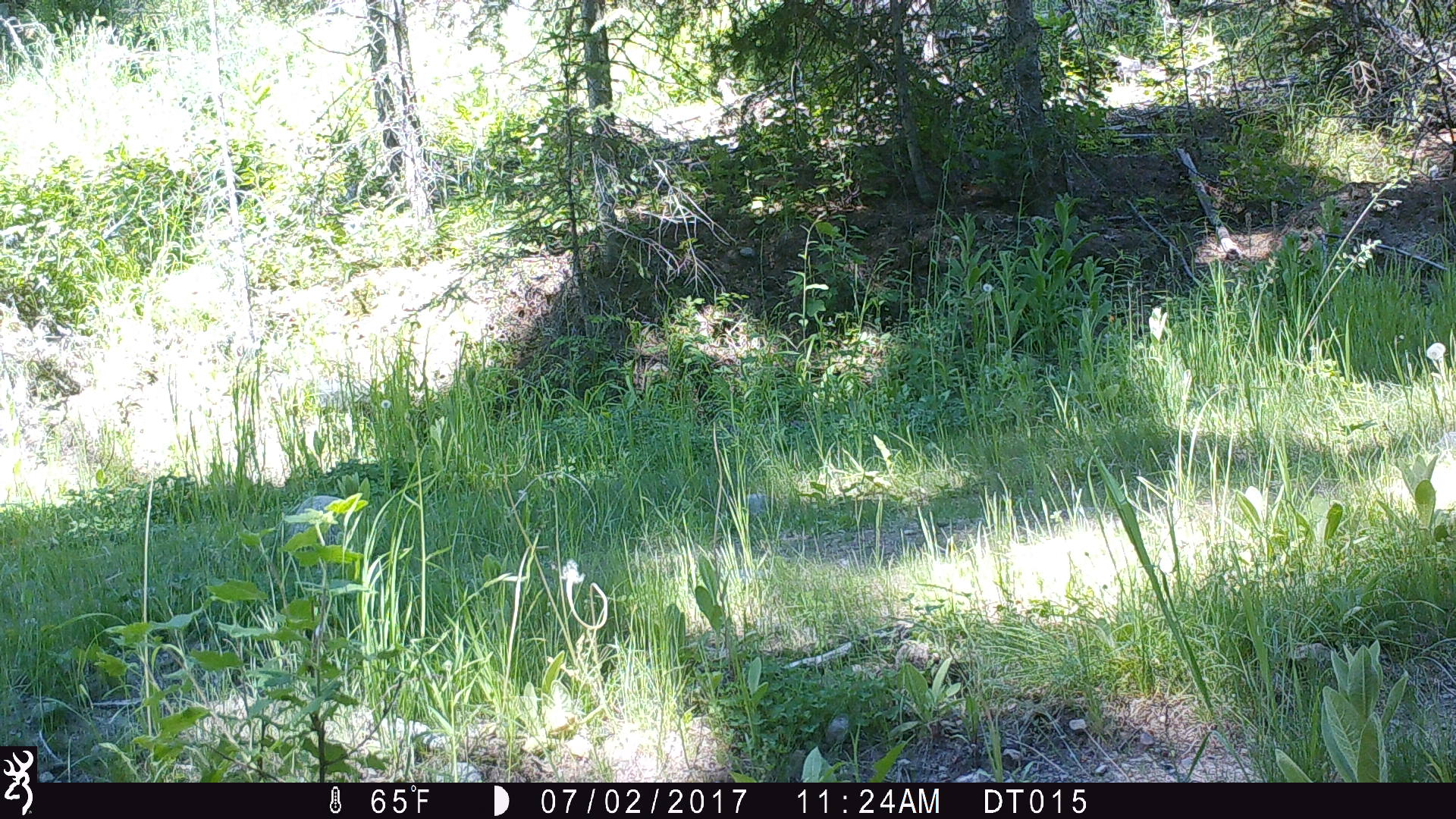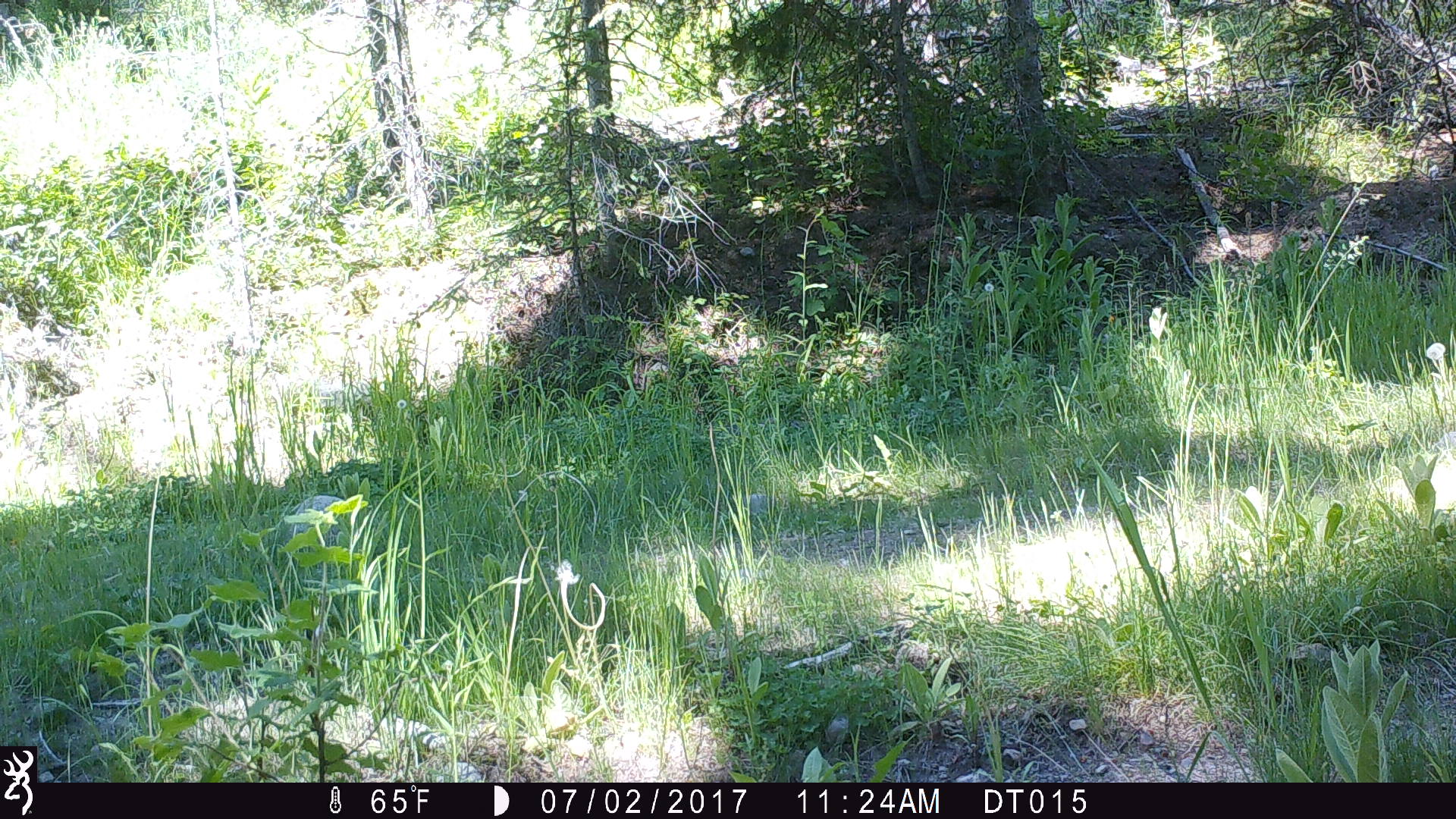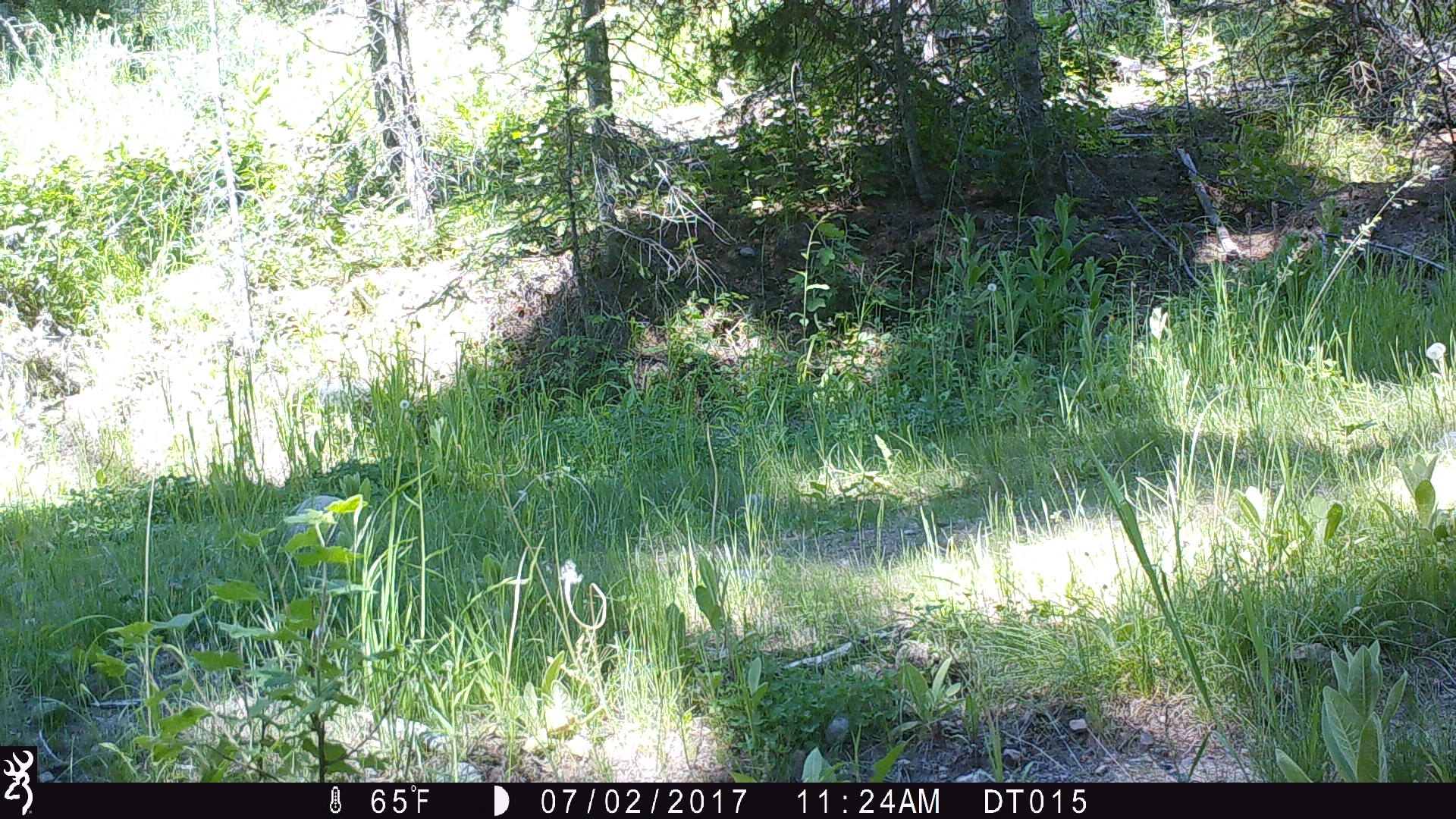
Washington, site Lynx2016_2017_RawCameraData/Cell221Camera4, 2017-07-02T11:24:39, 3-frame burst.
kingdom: Animalia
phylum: Chordata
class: Mammalia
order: Carnivora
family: Canidae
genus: Canis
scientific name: Canis latrans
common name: coyote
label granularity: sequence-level